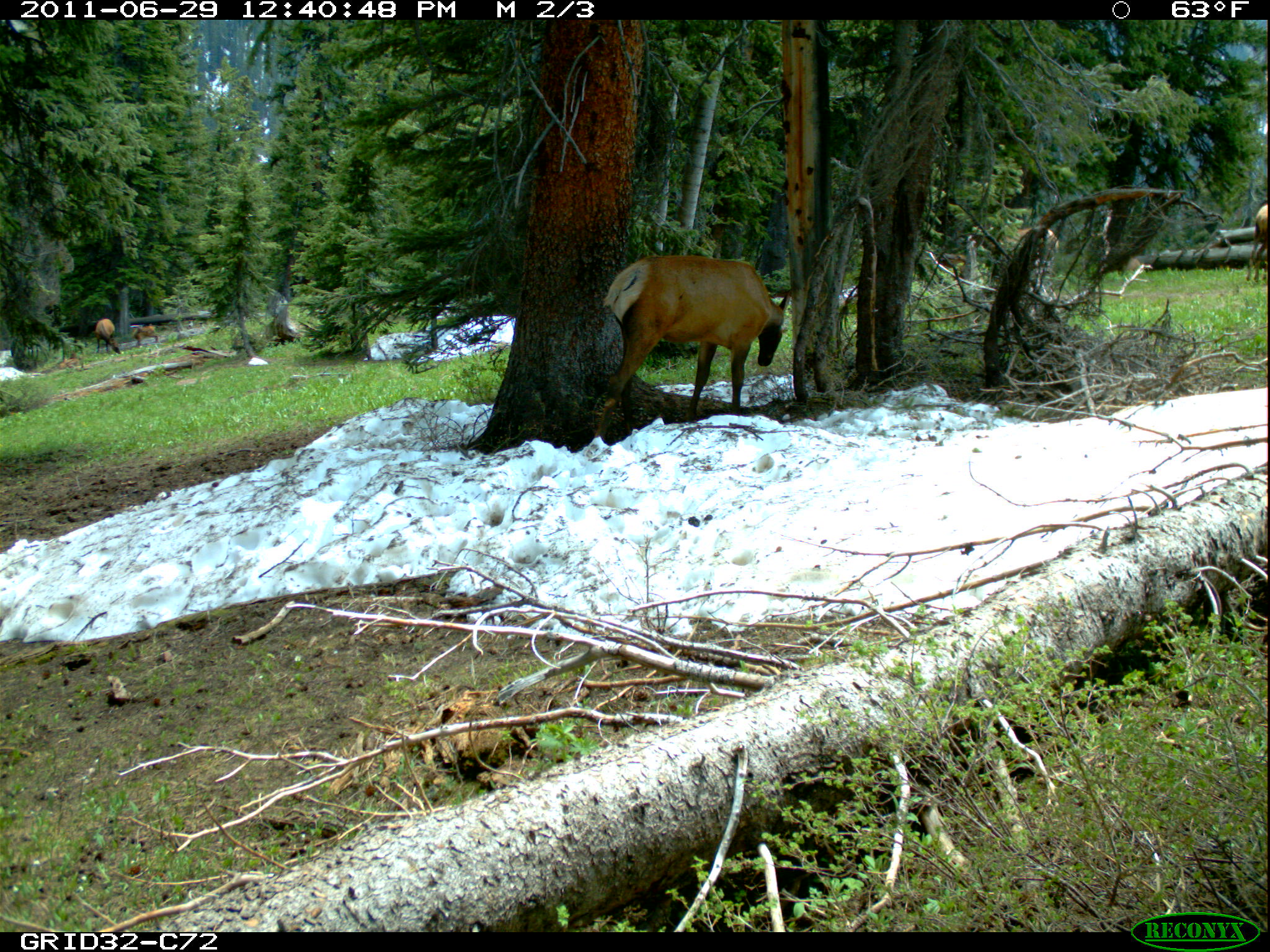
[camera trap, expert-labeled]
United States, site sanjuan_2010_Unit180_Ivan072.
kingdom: Animalia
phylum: Chordata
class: Mammalia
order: Artiodactyla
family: Cervidae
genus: Cervus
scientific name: Cervus elaphus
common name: red deer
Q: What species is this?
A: Cervus elaphus (red deer).